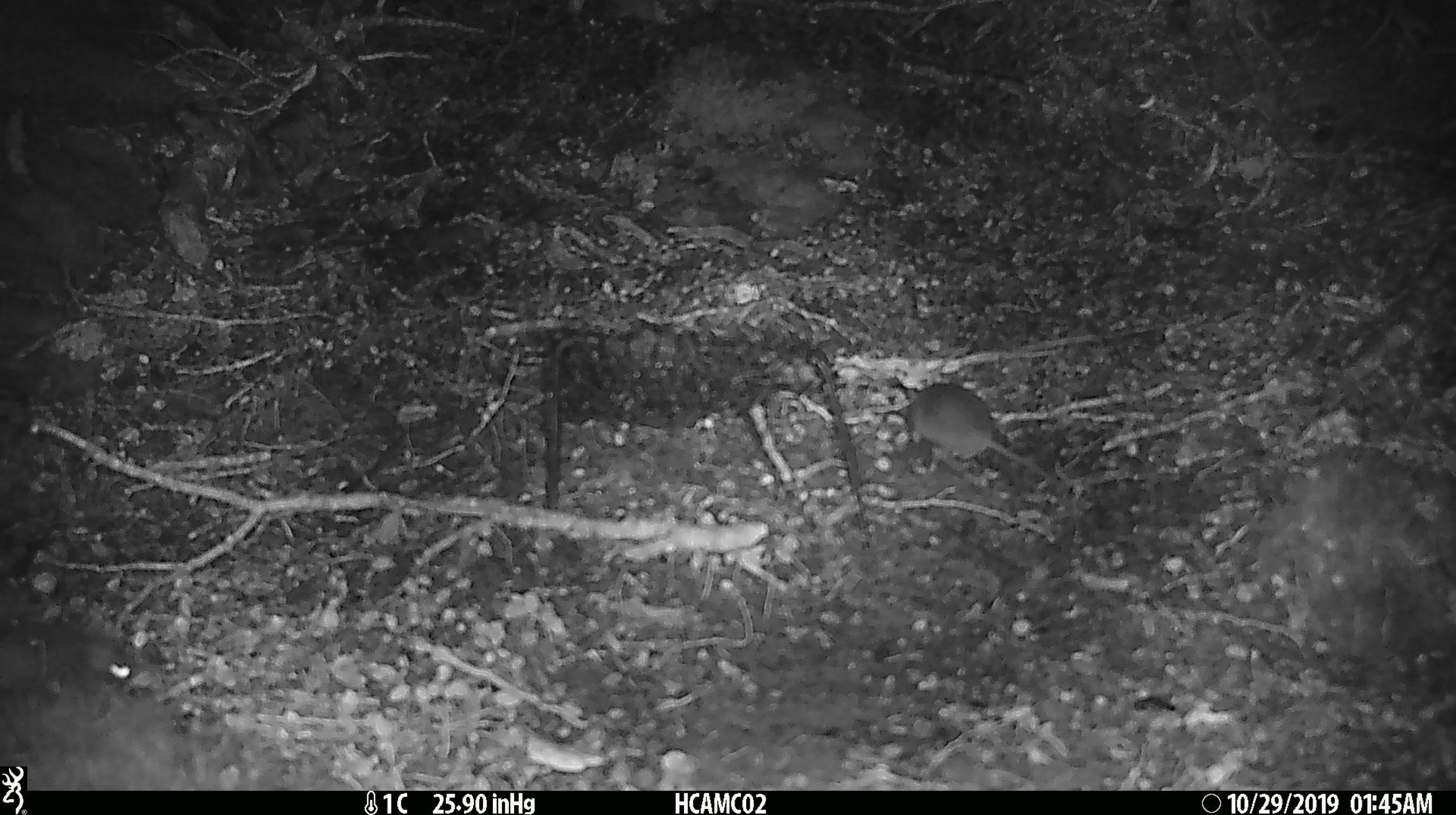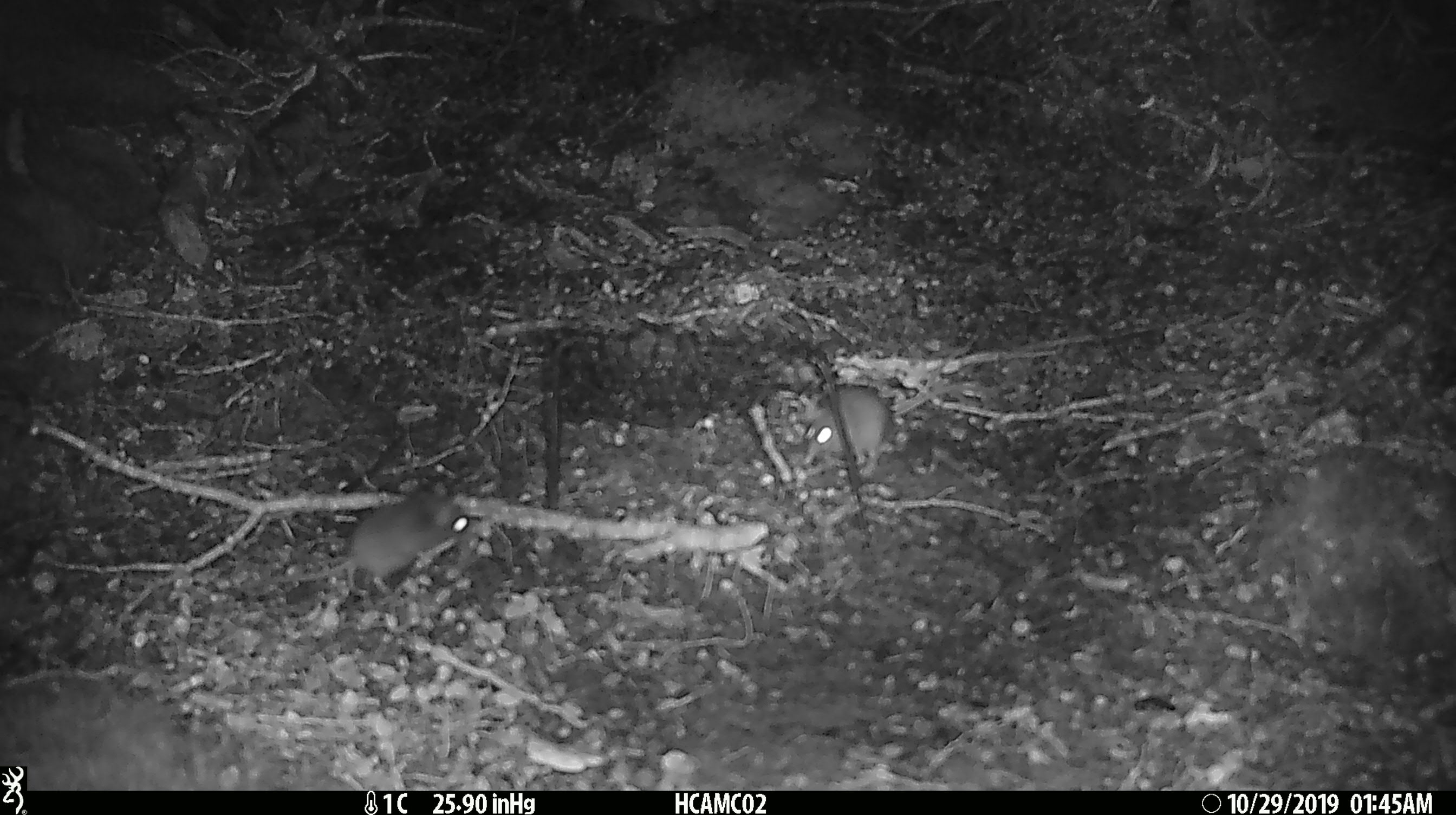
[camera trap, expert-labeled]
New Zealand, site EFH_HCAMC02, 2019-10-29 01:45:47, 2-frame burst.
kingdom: Animalia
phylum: Chordata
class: Mammalia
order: Rodentia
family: Muridae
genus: Mus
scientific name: Mus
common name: mouse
Mouse (Mus).